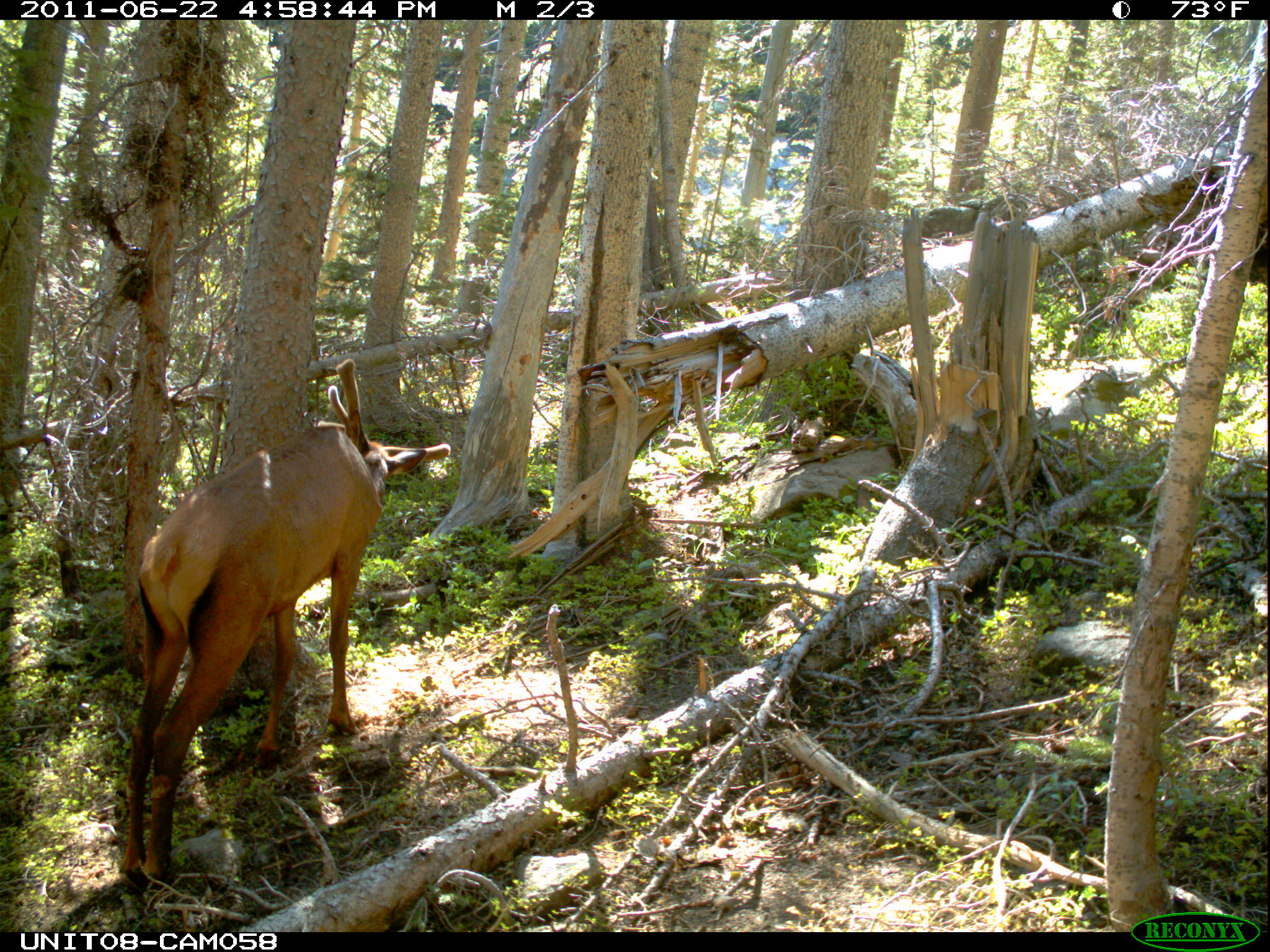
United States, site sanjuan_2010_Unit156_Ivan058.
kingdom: Animalia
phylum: Chordata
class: Mammalia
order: Artiodactyla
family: Cervidae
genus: Cervus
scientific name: Cervus elaphus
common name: red deer